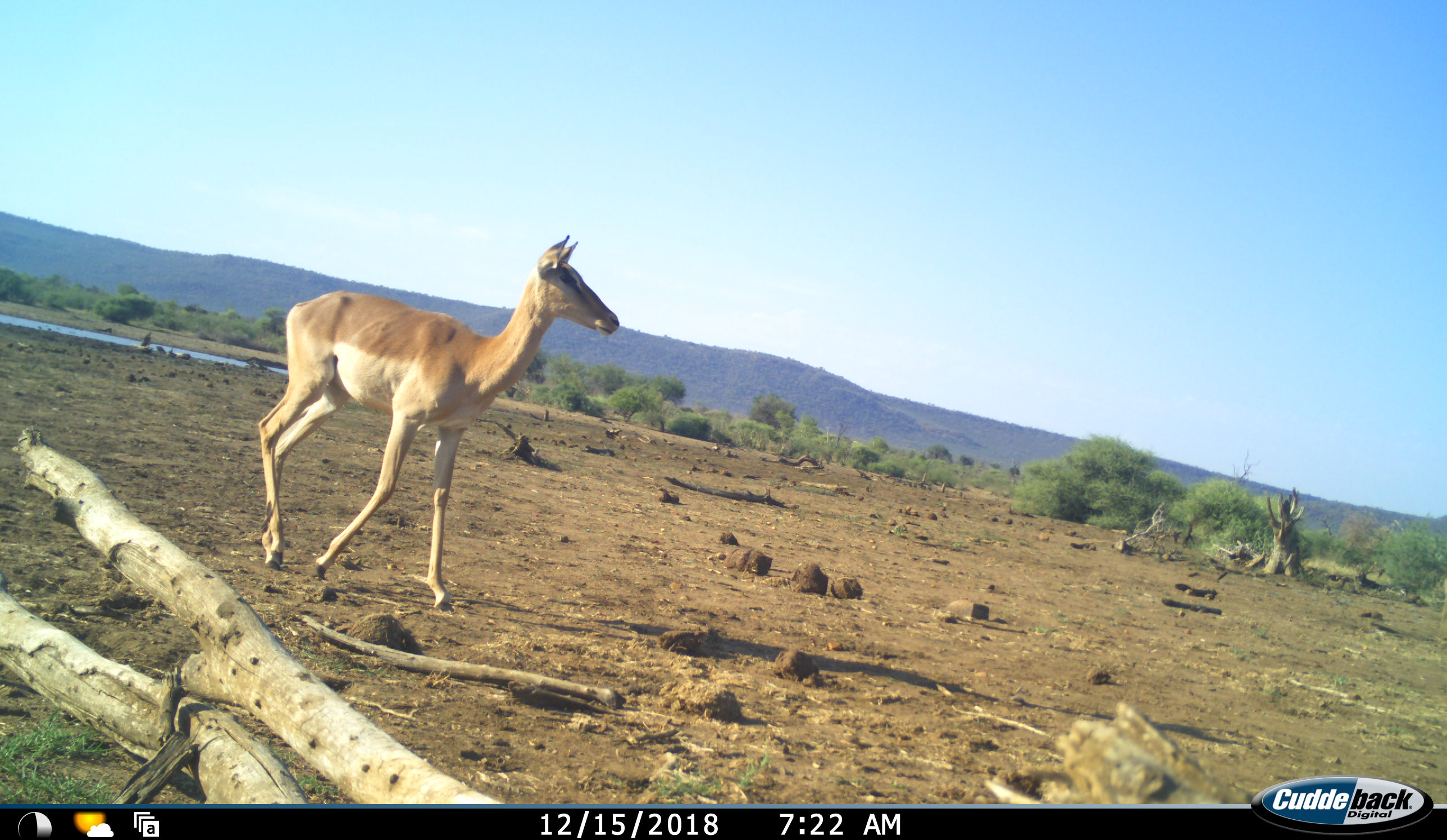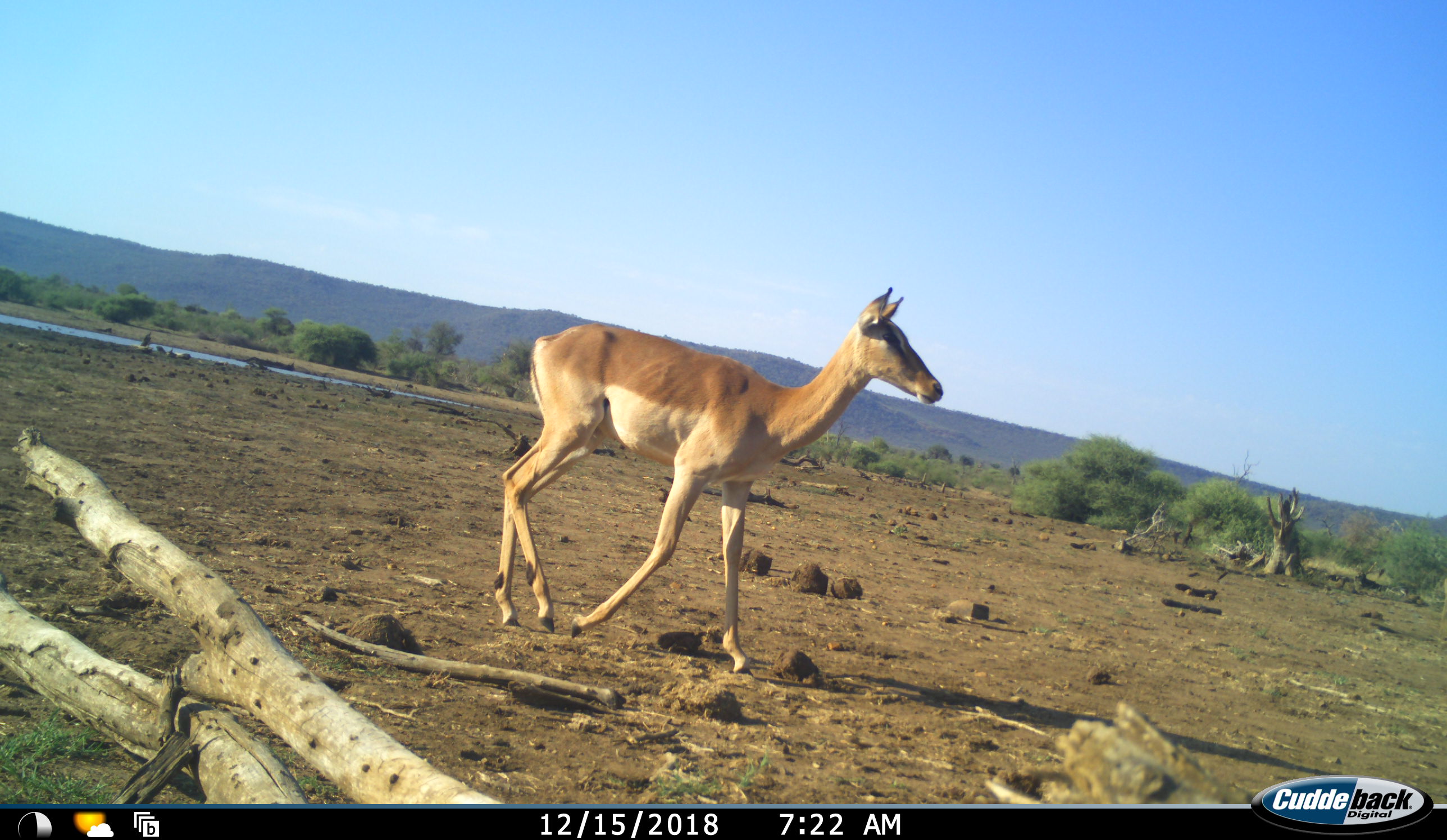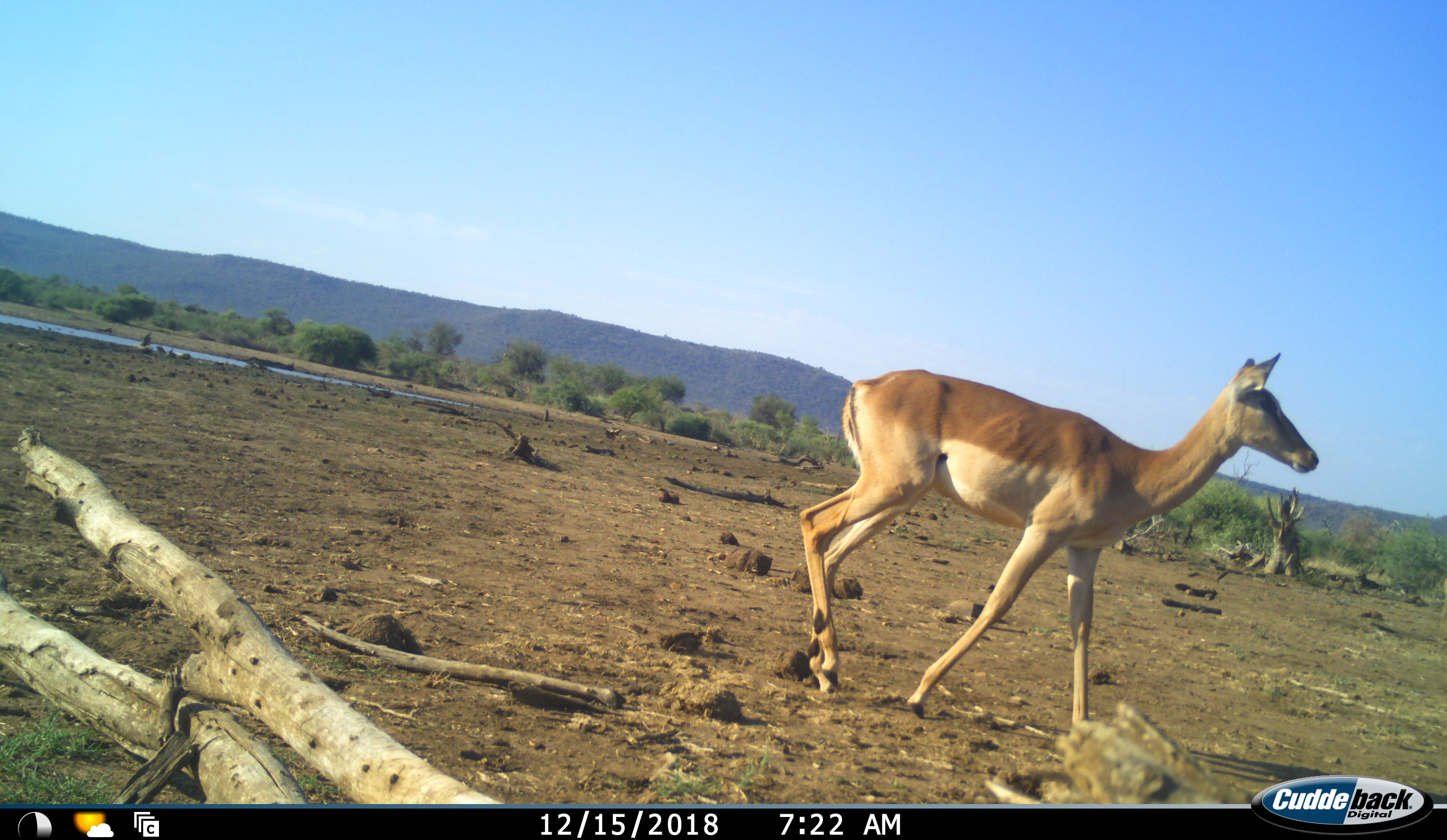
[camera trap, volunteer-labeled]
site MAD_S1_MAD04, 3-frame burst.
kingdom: Animalia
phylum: Chordata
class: Mammalia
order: Artiodactyla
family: Bovidae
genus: Aepyceros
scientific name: Aepyceros melampus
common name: impala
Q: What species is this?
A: Impala (Aepyceros melampus).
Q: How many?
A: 1.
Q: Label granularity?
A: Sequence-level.